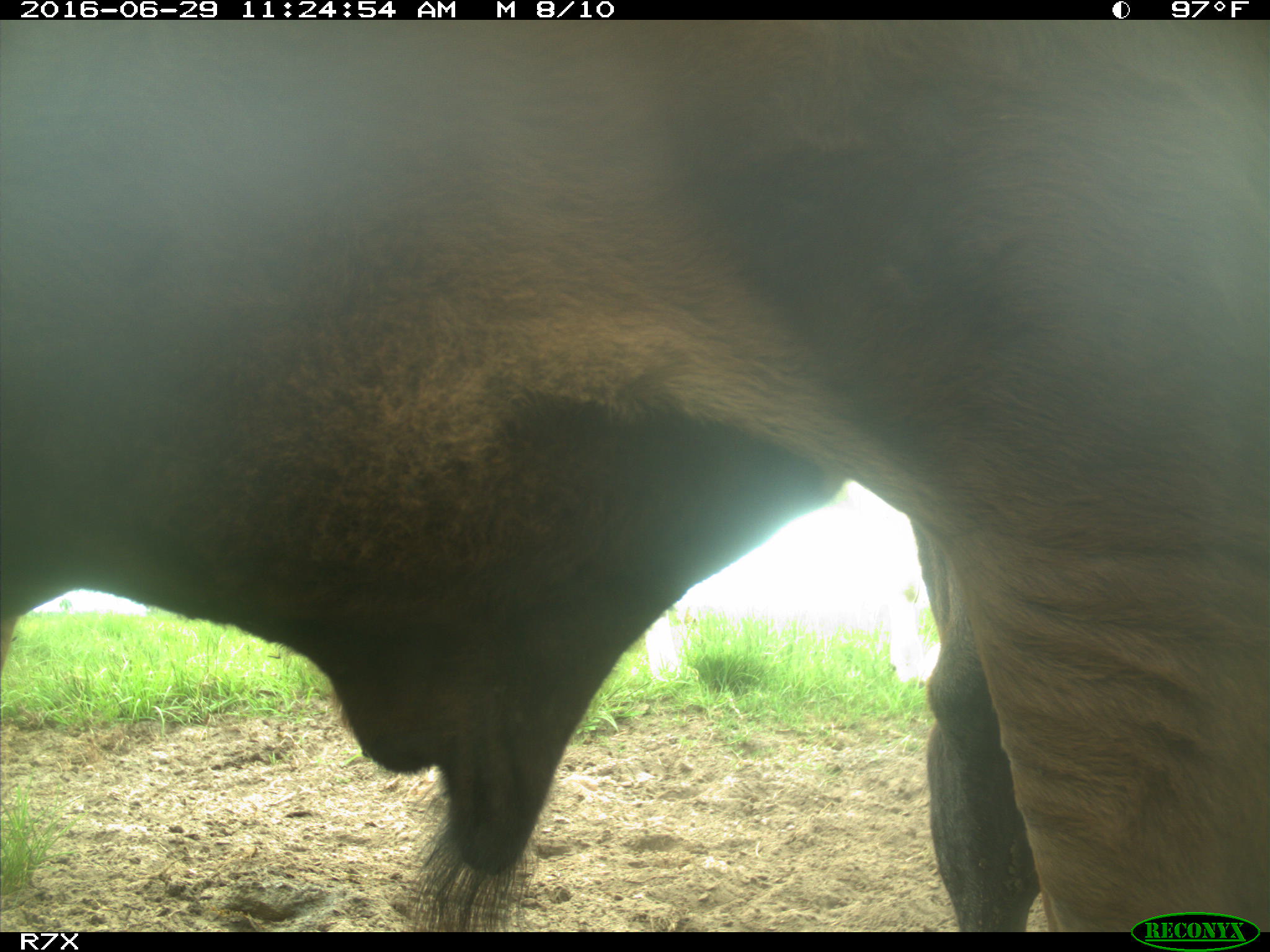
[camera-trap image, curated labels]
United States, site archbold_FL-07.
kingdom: Animalia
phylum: Chordata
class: Mammalia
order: Artiodactyla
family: Bovidae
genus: Bos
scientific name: Bos taurus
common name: domestic cow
Bos taurus (domestic cow).